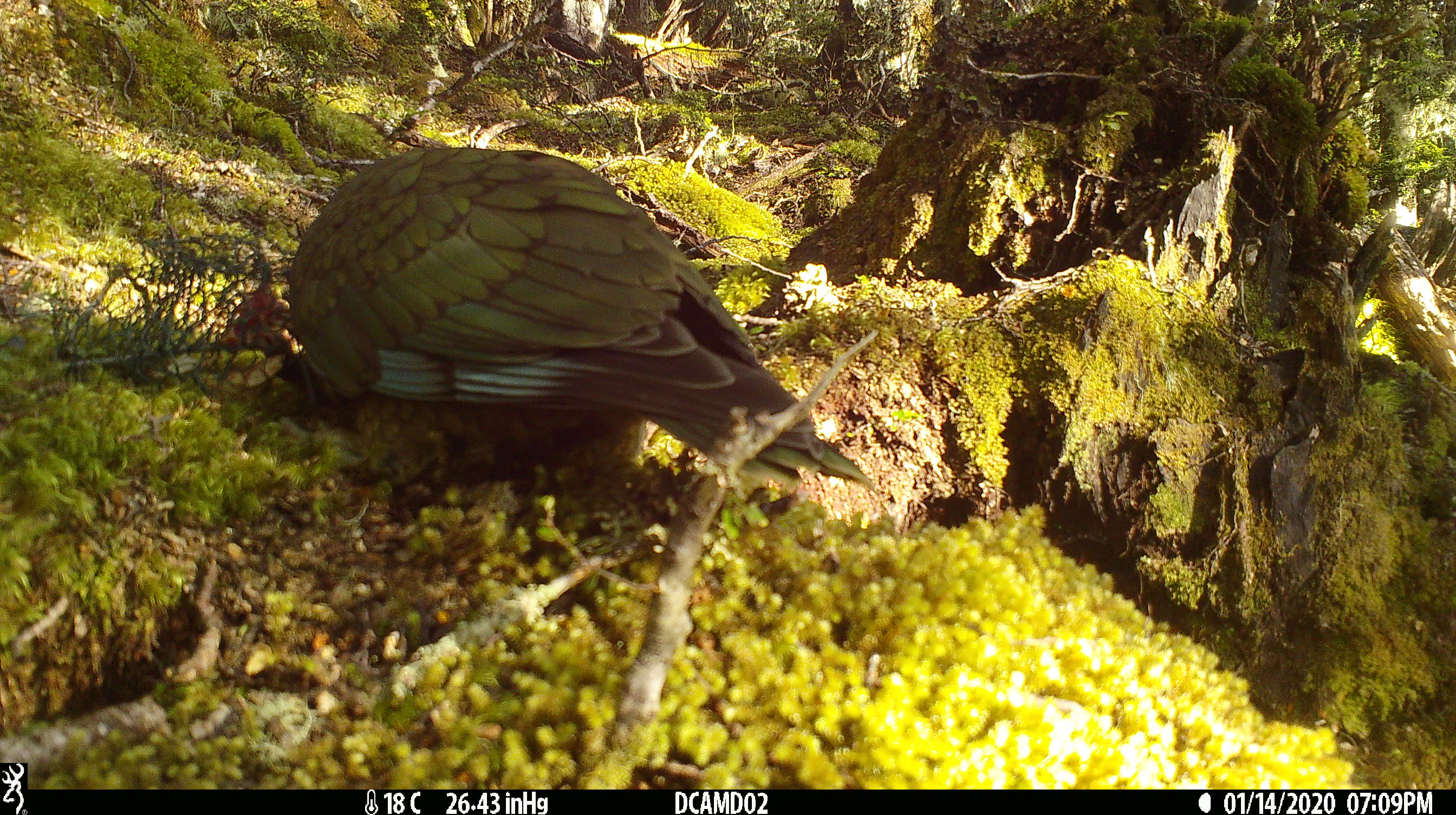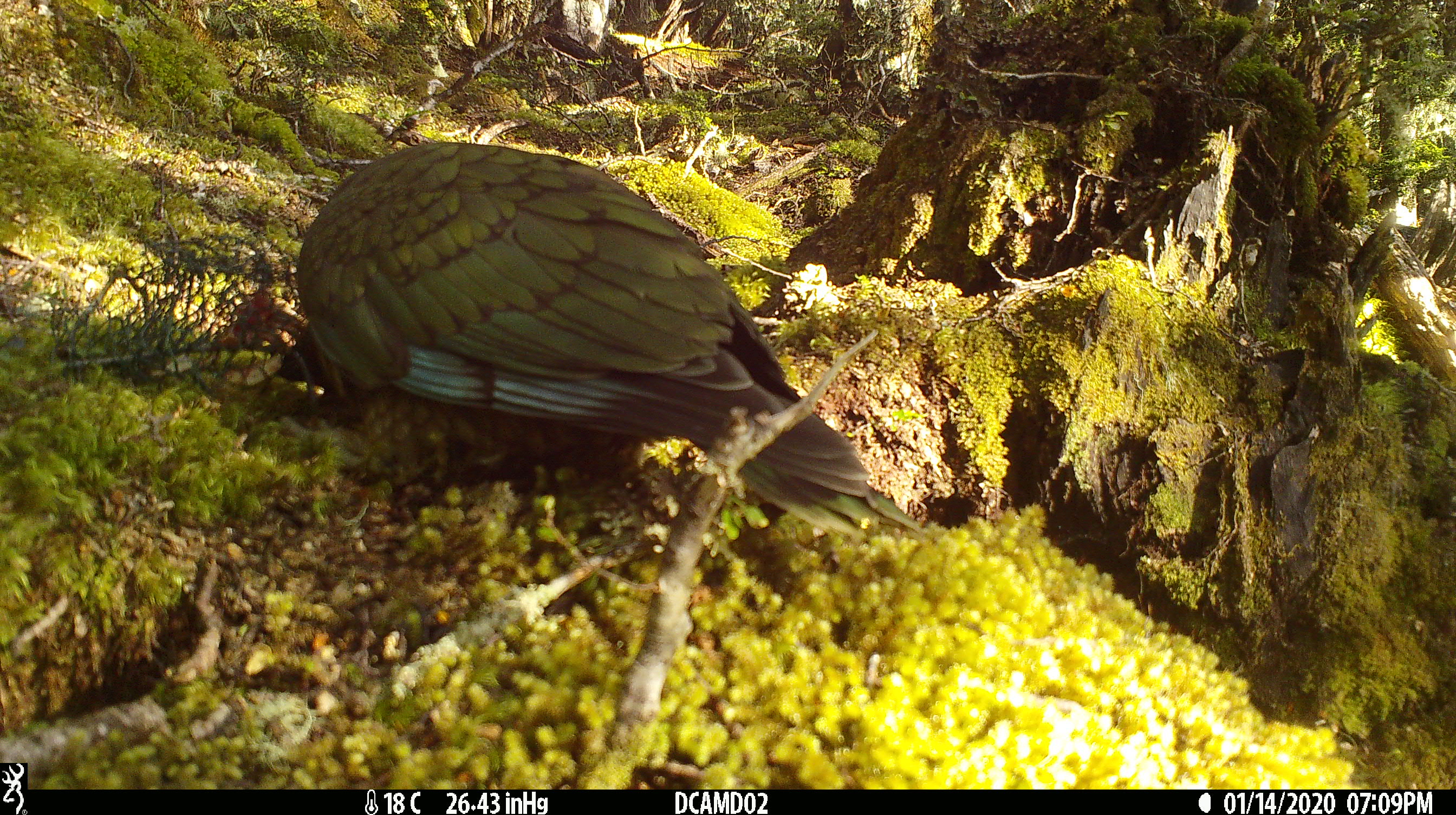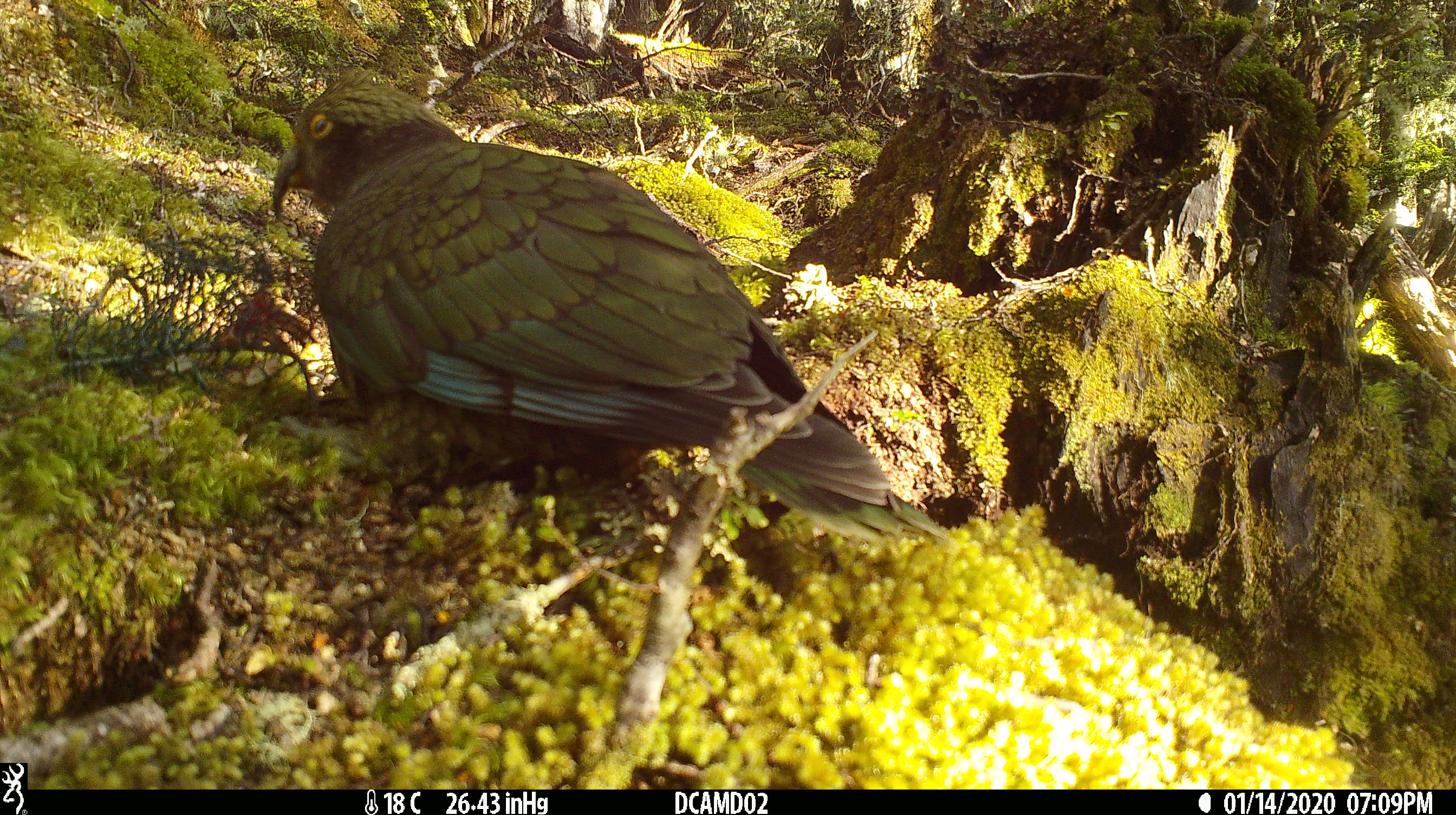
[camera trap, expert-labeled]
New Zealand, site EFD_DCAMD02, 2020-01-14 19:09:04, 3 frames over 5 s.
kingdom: Animalia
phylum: Chordata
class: Aves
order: Psittaciformes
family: Strigopidae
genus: Nestor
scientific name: Nestor notabilis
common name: kea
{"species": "kea (Nestor notabilis)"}